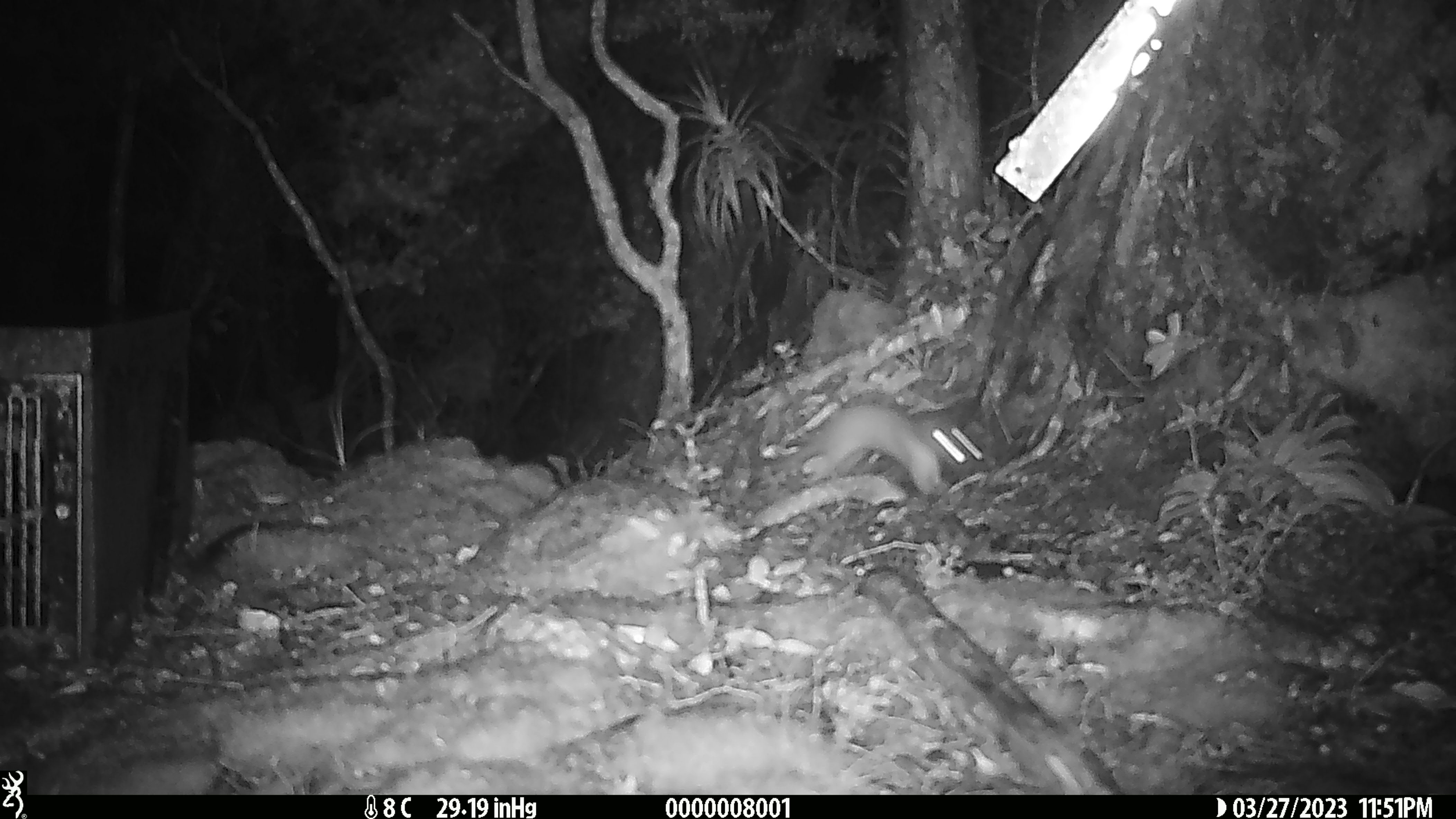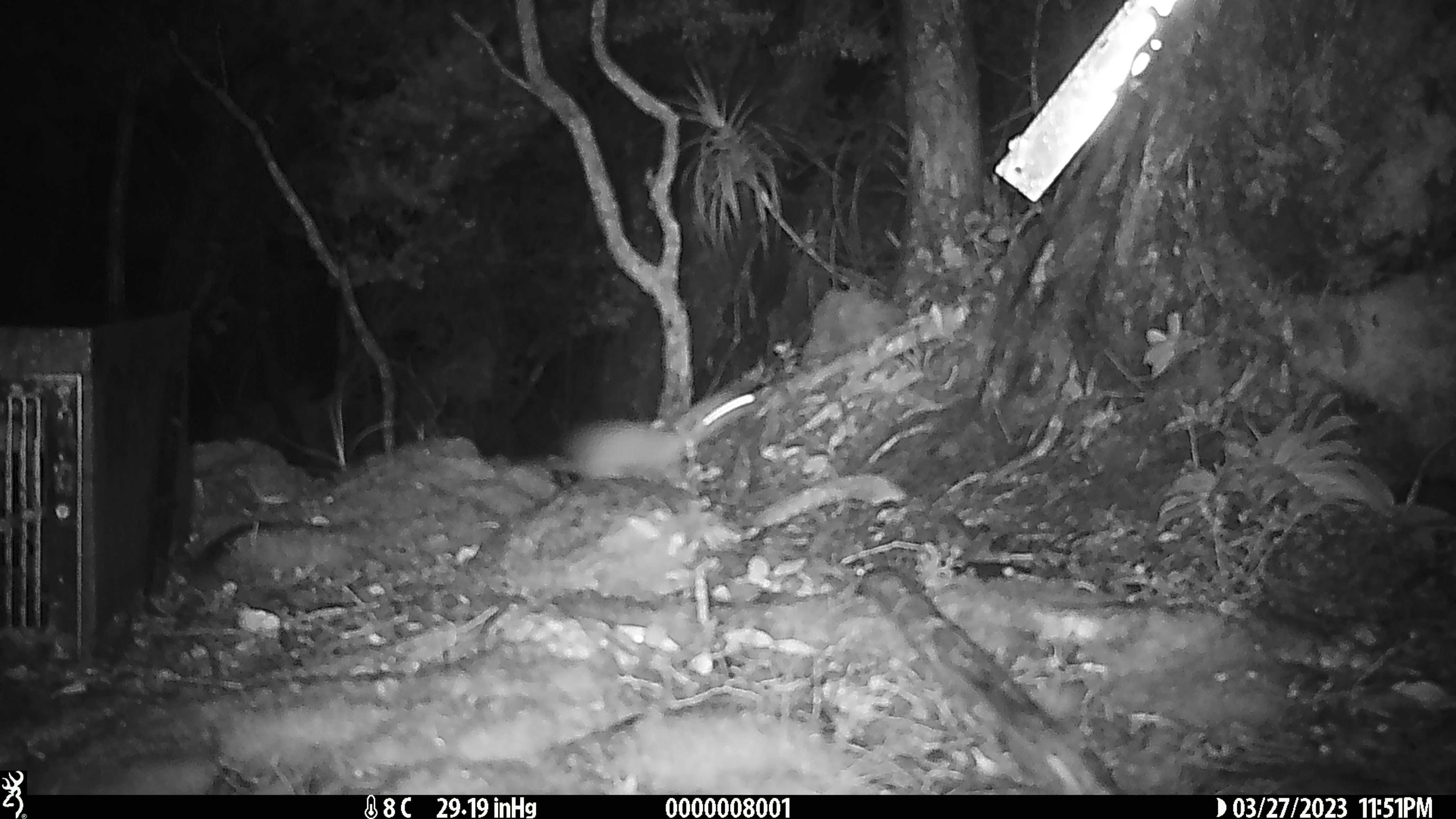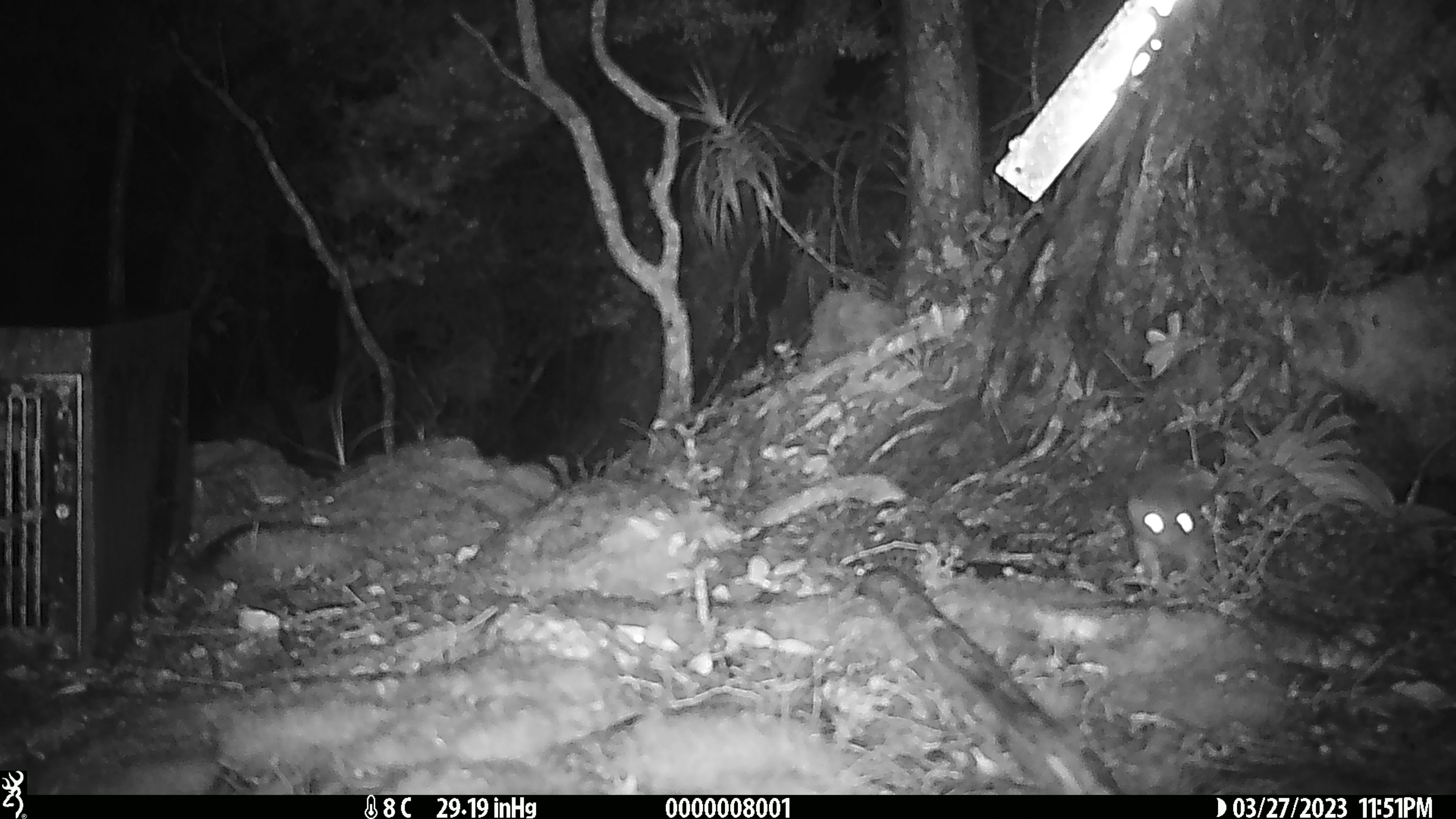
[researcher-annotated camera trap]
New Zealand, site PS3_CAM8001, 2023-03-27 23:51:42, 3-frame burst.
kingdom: Animalia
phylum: Chordata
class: Mammalia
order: Carnivora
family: Mustelidae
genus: Mustela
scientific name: Mustela erminea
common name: stoat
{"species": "stoat (Mustela erminea)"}